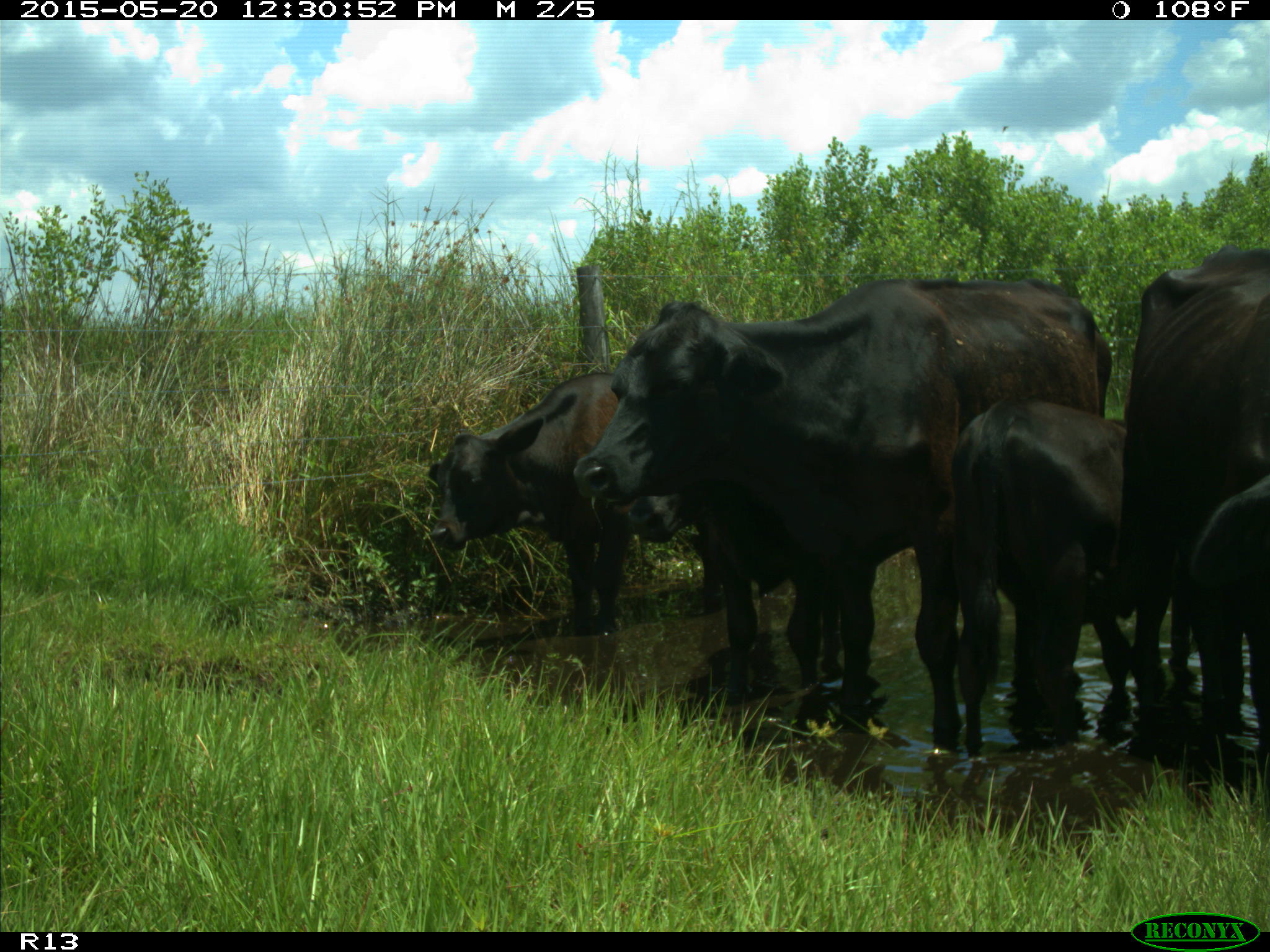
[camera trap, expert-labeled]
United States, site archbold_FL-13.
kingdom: Animalia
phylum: Chordata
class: Mammalia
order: Artiodactyla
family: Bovidae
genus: Bos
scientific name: Bos taurus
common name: domestic cow